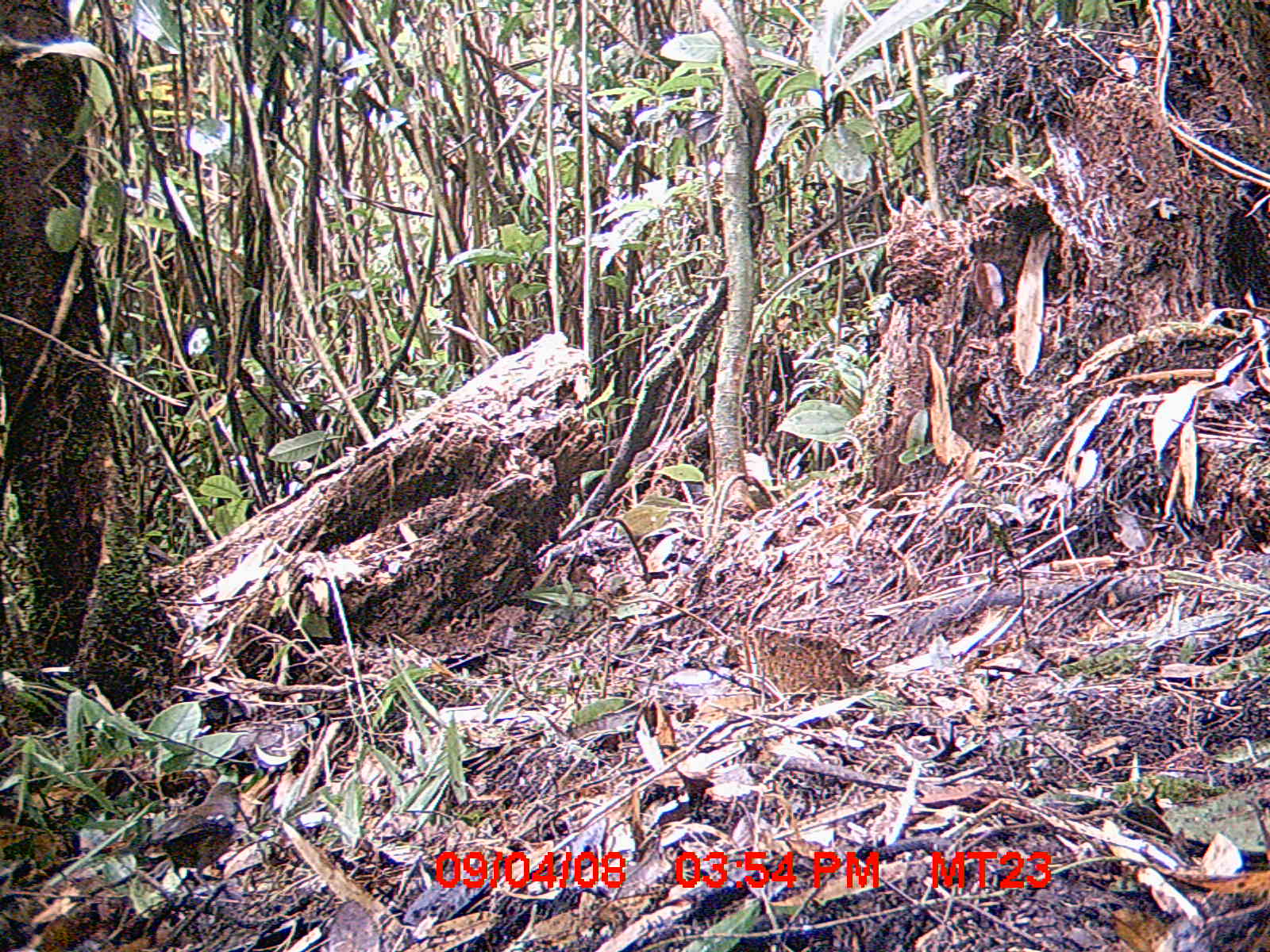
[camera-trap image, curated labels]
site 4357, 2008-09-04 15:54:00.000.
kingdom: Animalia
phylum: Chordata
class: Aves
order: Passeriformes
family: Muscicapidae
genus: Copsychus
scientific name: Copsychus albospecularis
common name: madagascar magpie-robin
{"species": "Copsychus albospecularis (madagascar magpie-robin)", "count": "1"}